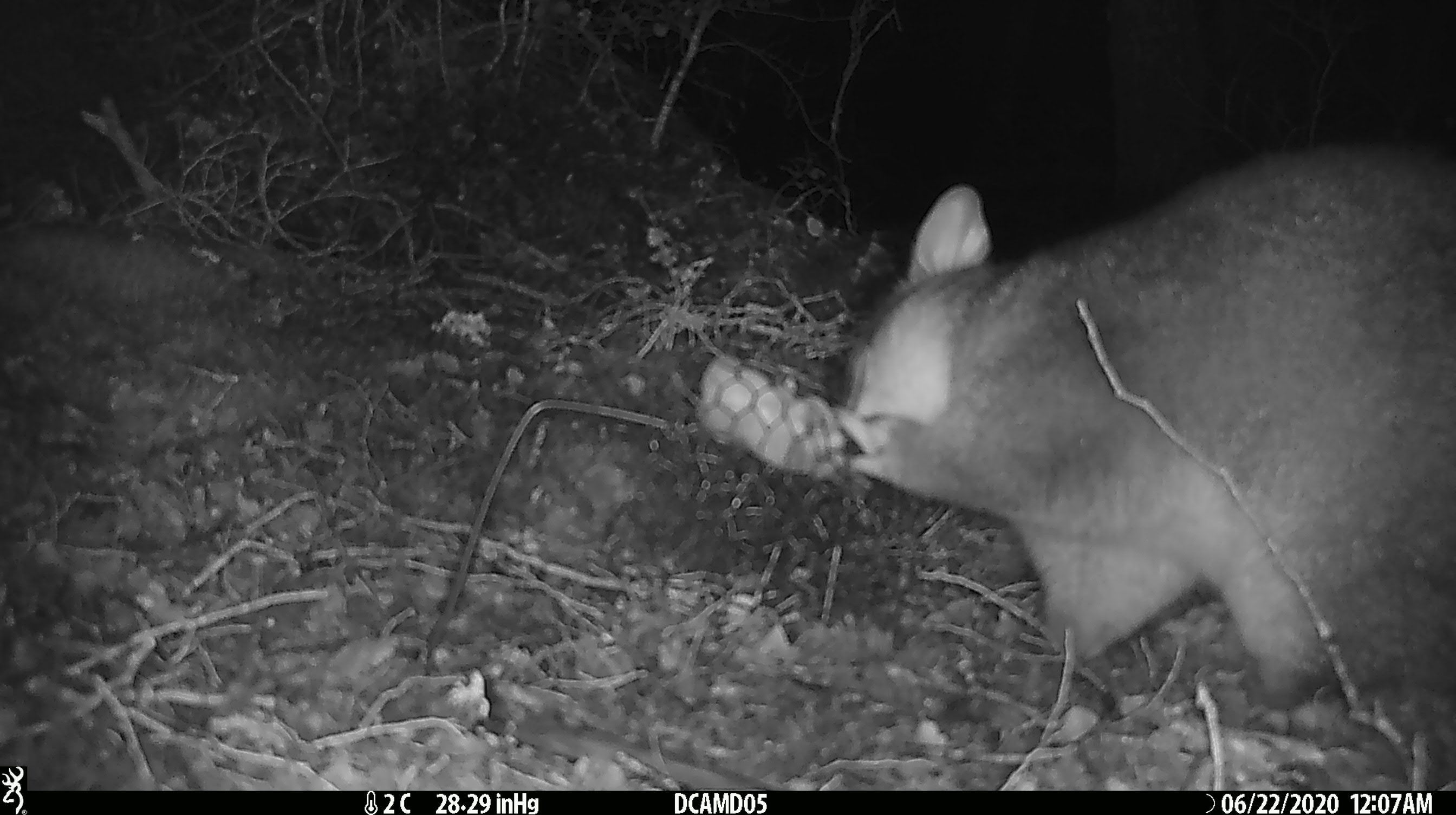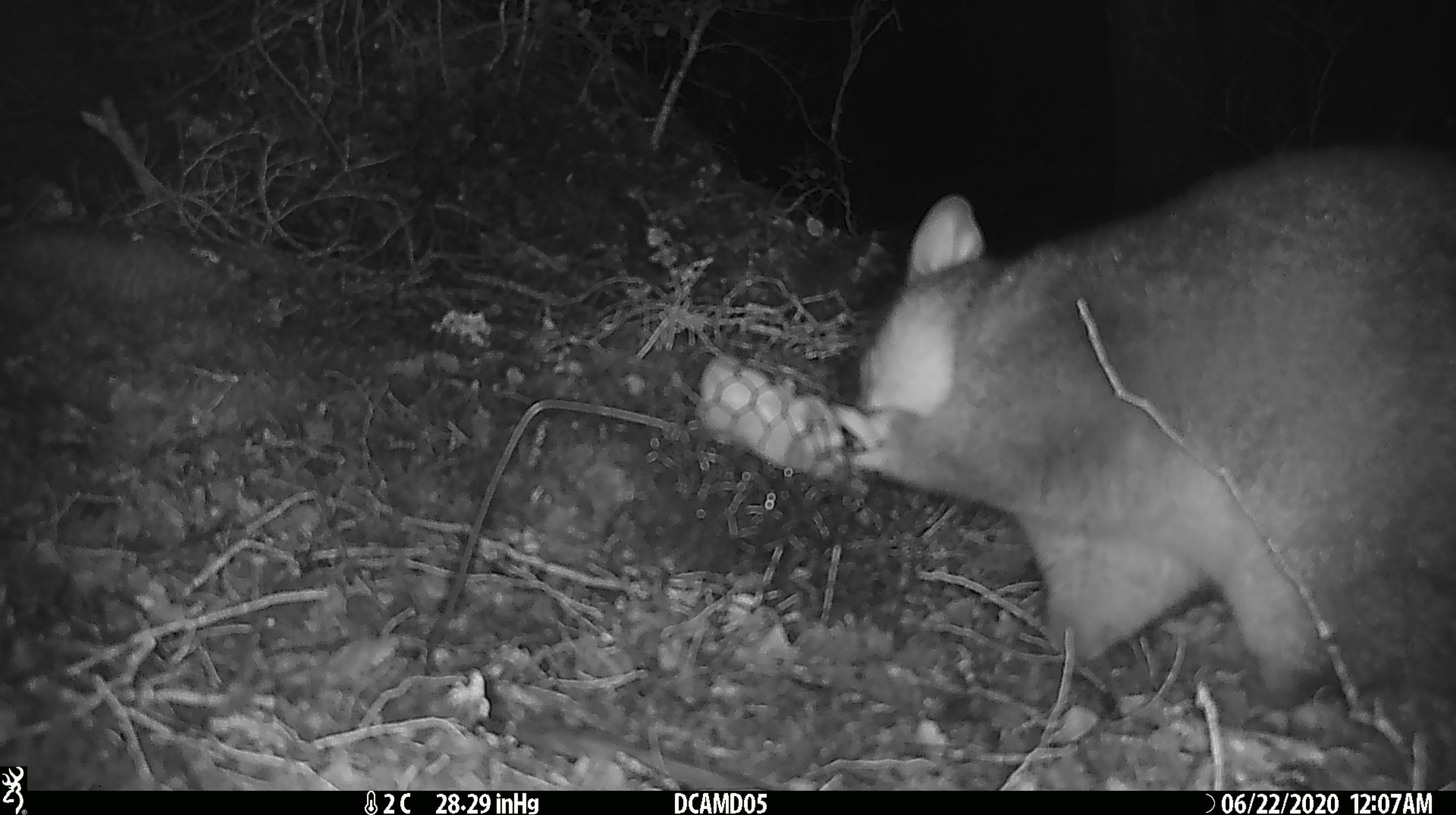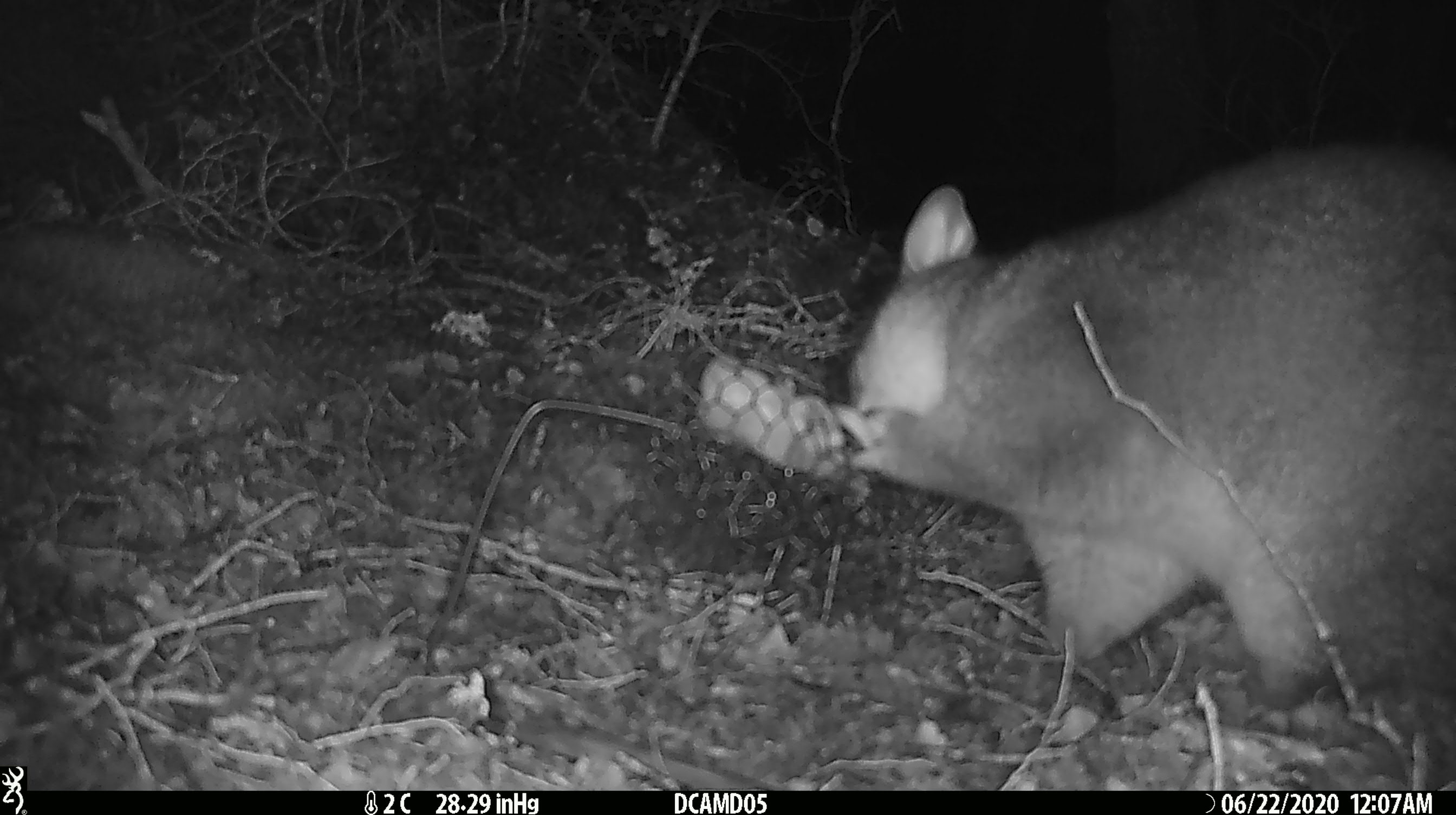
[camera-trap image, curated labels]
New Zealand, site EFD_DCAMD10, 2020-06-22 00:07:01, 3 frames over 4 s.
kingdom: Animalia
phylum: Chordata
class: Mammalia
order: Diprotodontia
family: Phalangeridae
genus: Trichosurus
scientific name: Trichosurus vulpecula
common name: common brushtail possum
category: possum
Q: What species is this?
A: Possum (common brushtail possum) (Trichosurus vulpecula).